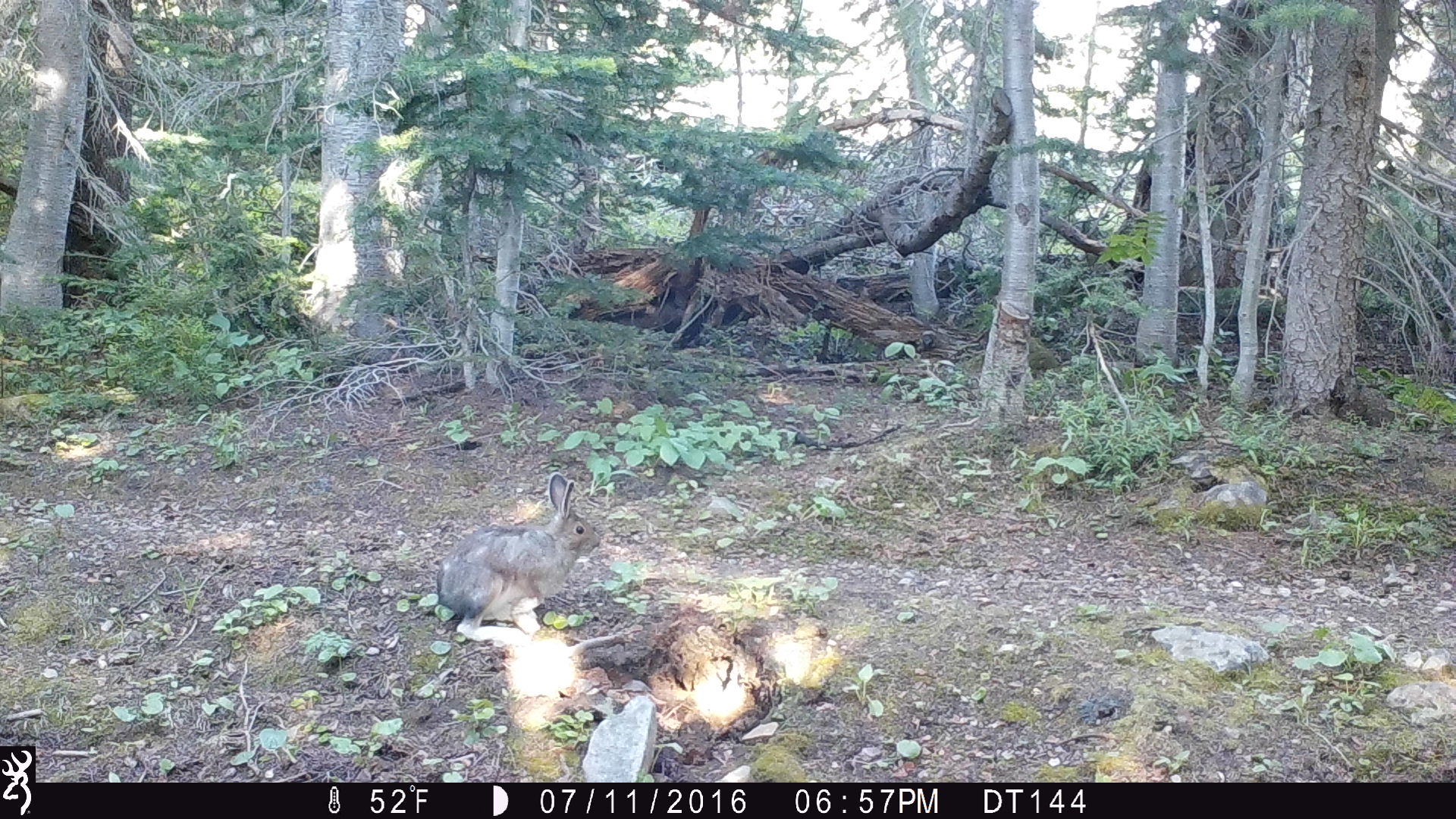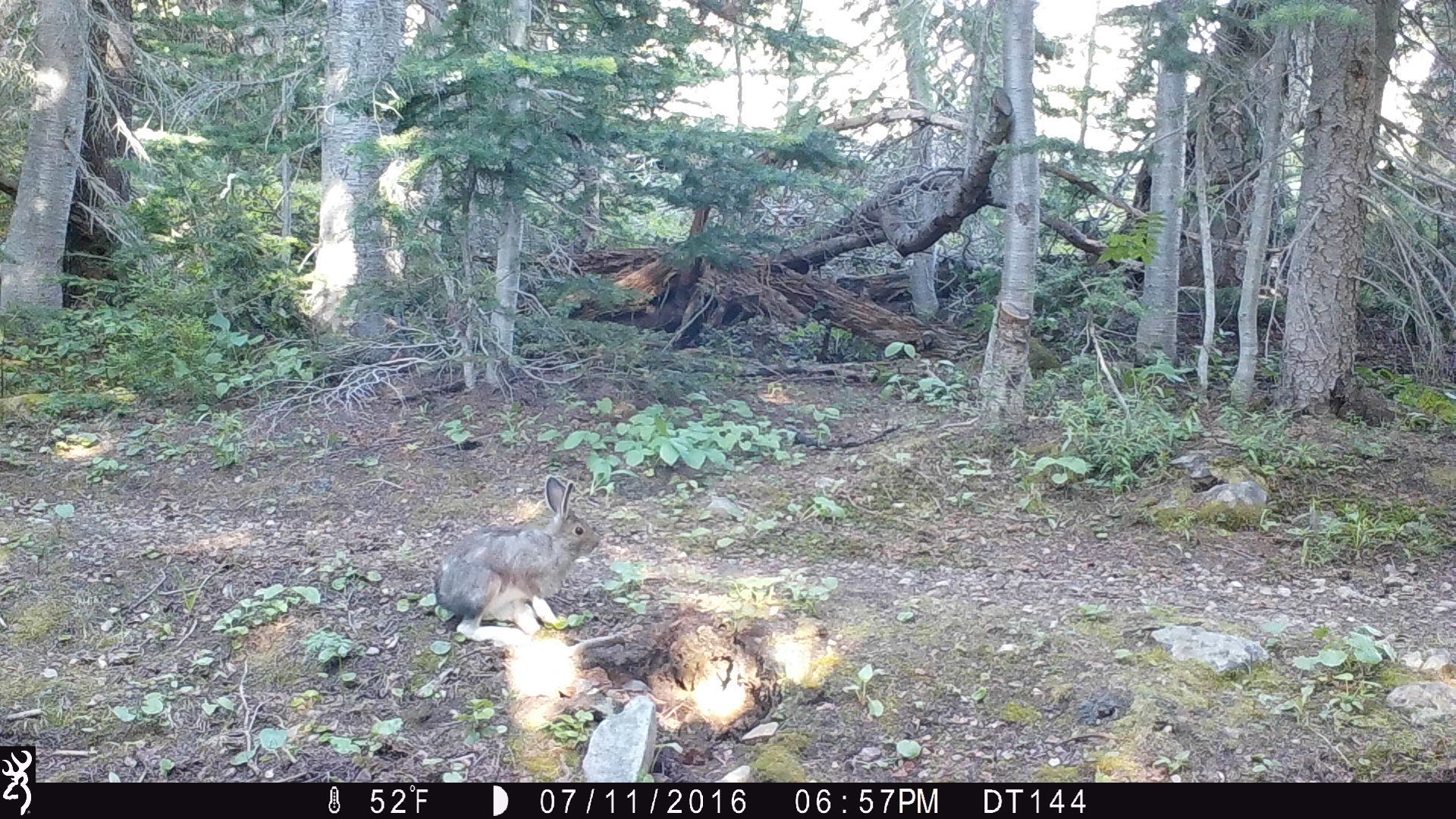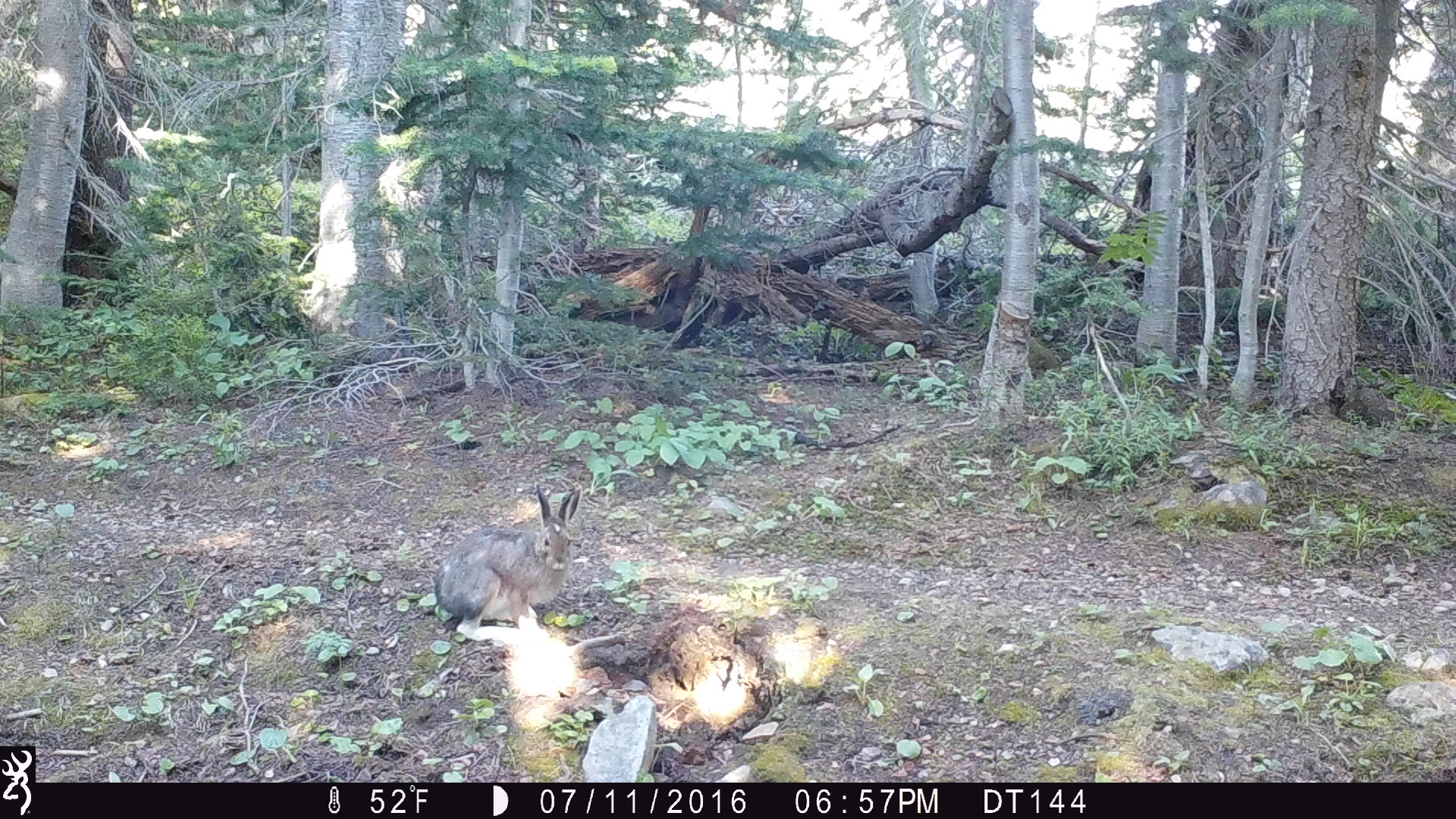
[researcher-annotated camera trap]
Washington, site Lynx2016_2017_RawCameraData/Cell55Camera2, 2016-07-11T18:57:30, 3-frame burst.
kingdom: Animalia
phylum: Chordata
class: Mammalia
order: Lagomorpha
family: Leporidae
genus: Lepus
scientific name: Lepus americanus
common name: snowshoe hare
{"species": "Lepus americanus (snowshoe hare)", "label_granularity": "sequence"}